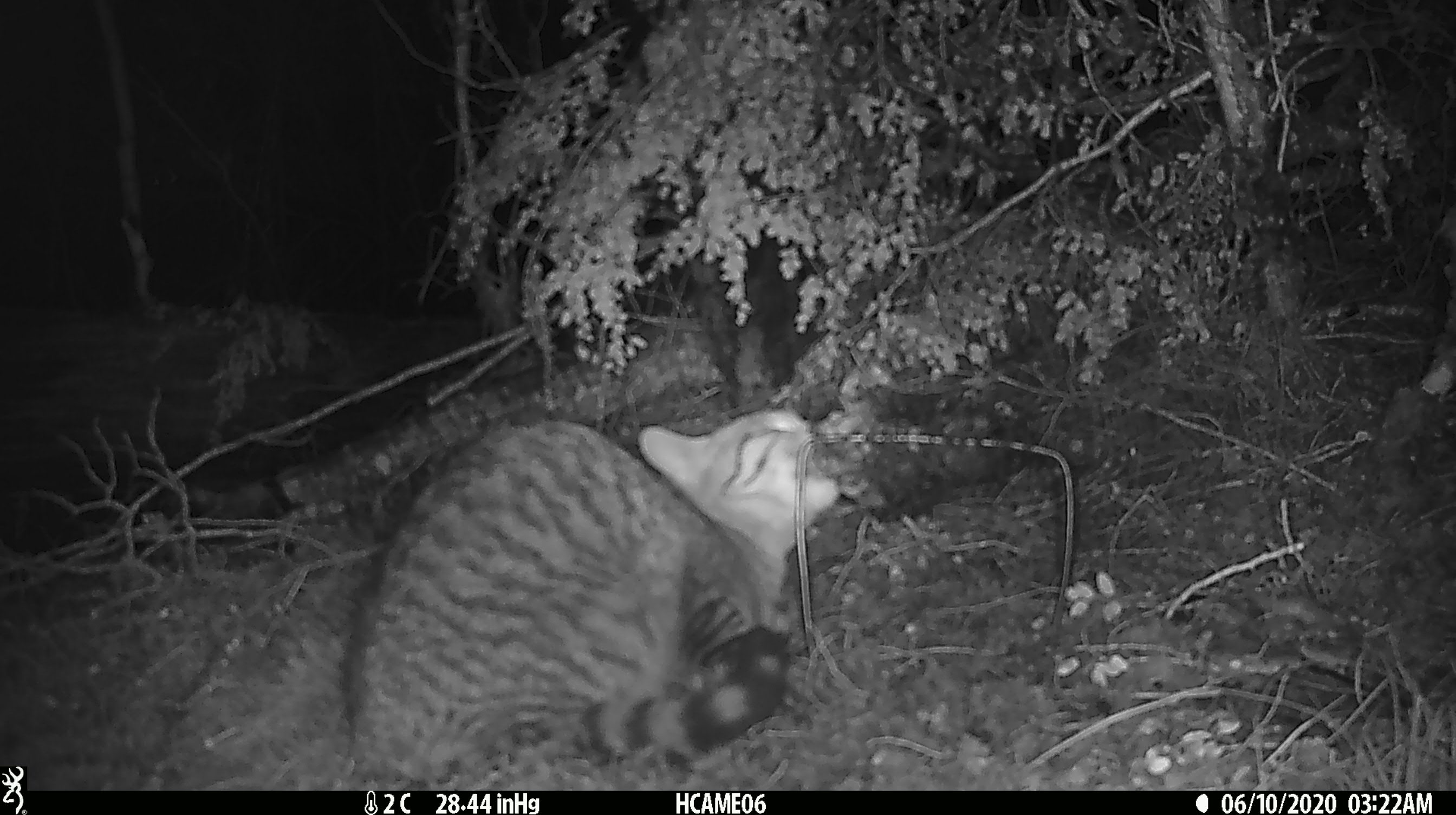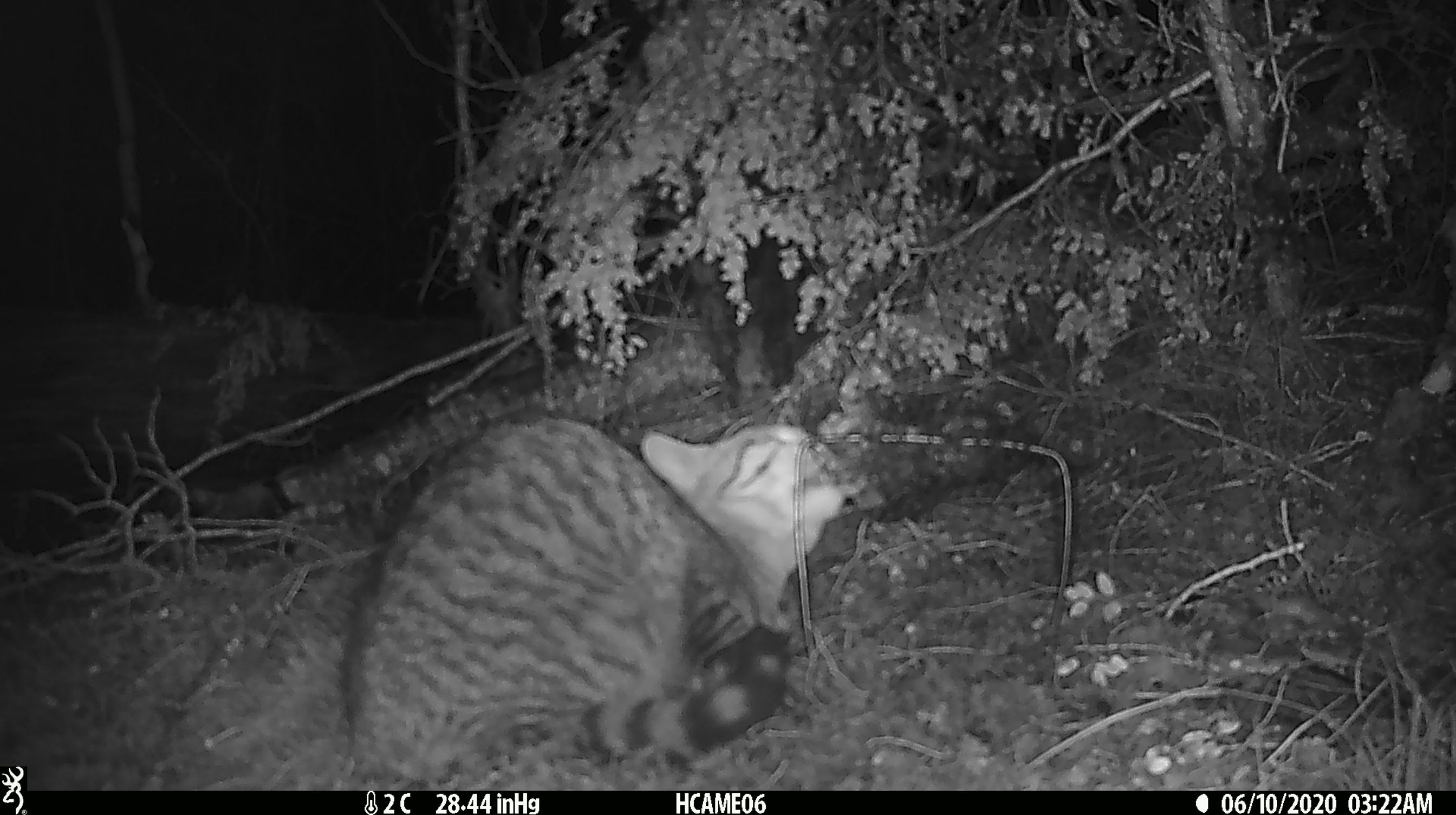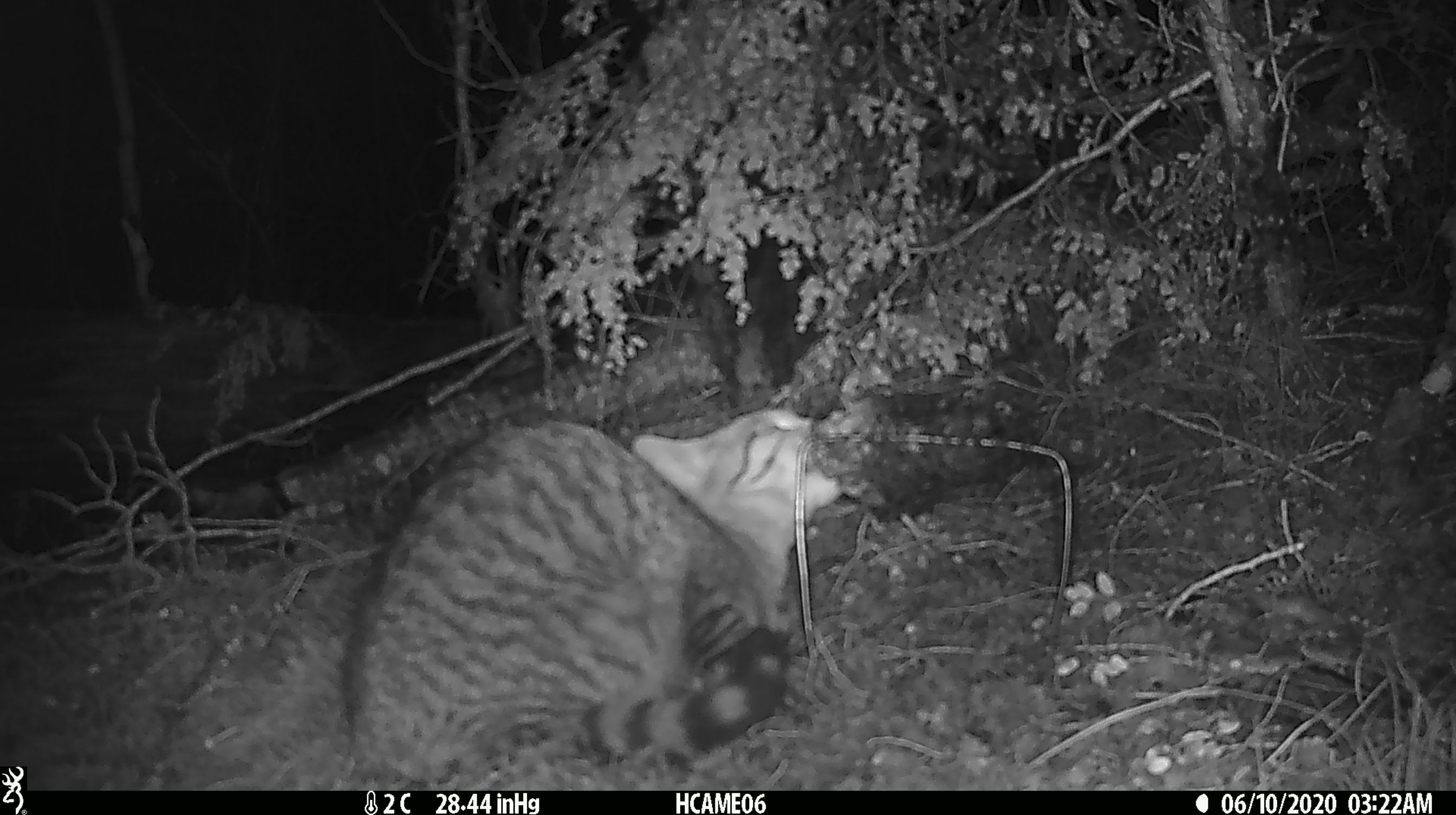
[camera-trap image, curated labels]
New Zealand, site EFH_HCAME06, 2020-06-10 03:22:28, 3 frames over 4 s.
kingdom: Animalia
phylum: Chordata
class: Mammalia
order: Carnivora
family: Felidae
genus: Felis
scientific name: Felis catus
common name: domestic cat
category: cat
Cat (domestic cat) (Felis catus).